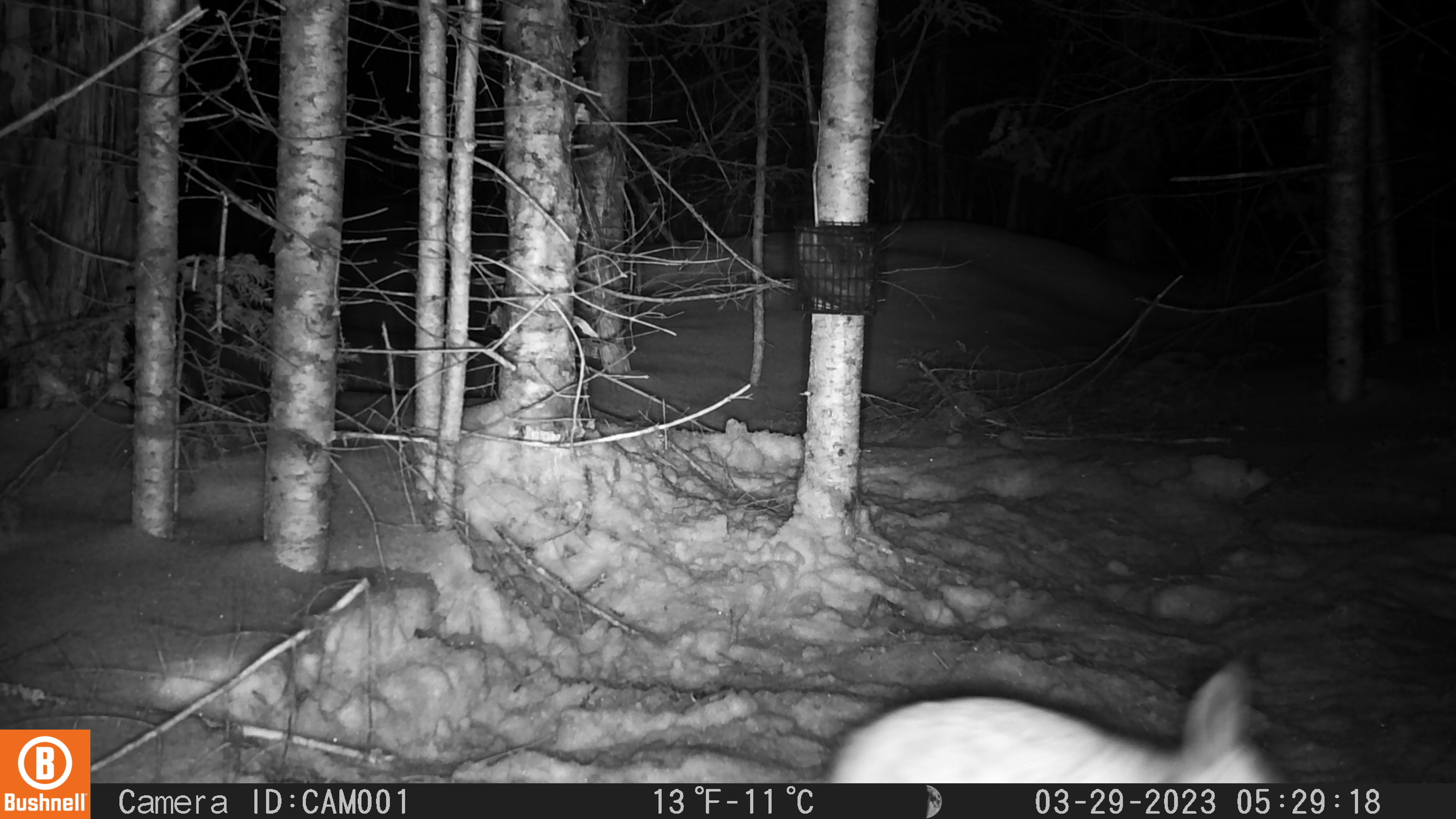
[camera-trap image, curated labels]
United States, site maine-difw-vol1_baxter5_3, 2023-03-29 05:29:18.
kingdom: Animalia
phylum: Chordata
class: Mammalia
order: Lagomorpha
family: Leporidae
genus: Lepus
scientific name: Lepus americanus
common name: snowshoe hare